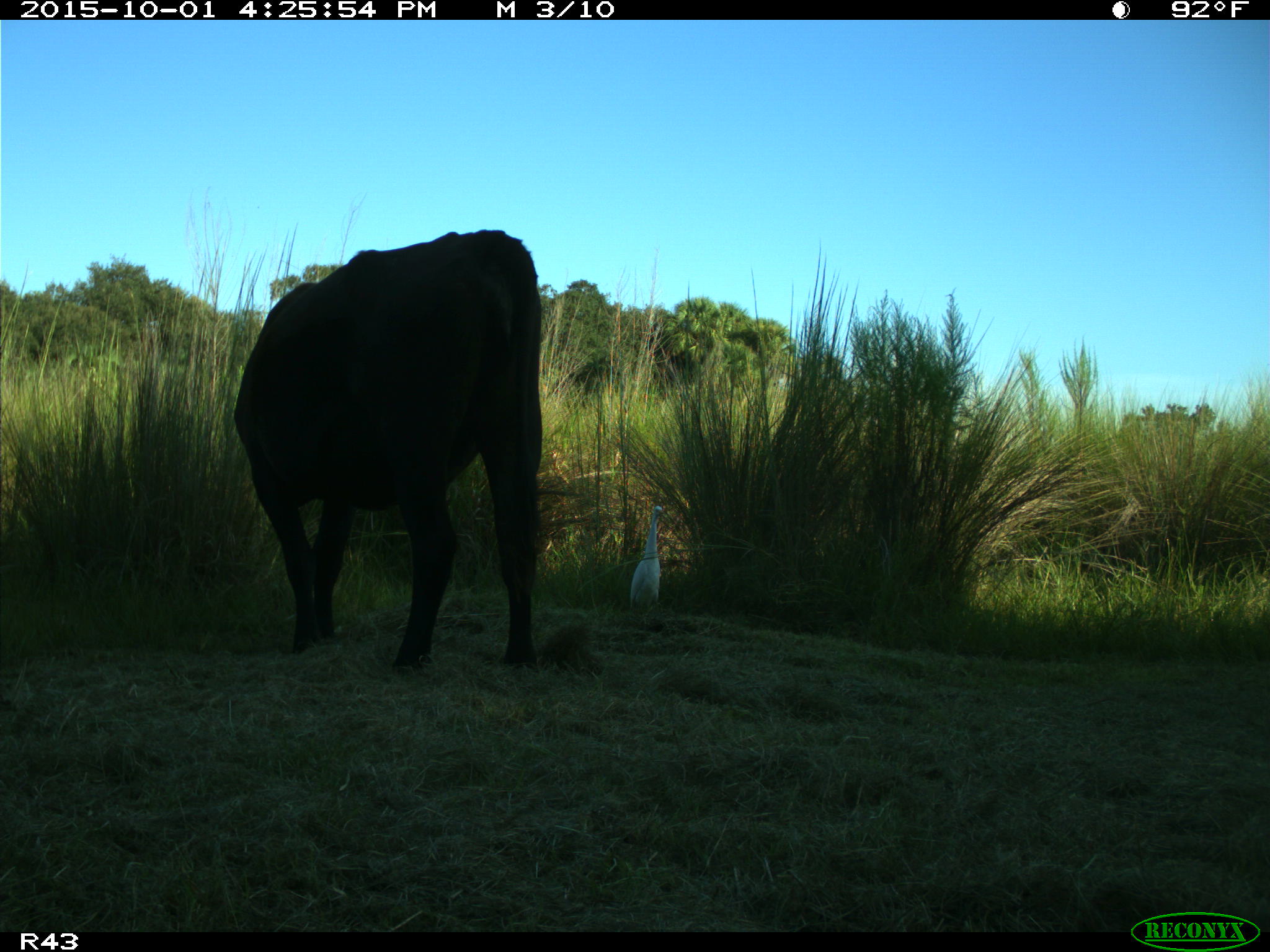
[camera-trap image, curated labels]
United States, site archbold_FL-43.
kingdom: Animalia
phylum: Chordata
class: Mammalia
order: Artiodactyla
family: Bovidae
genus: Bos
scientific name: Bos taurus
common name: domestic cow